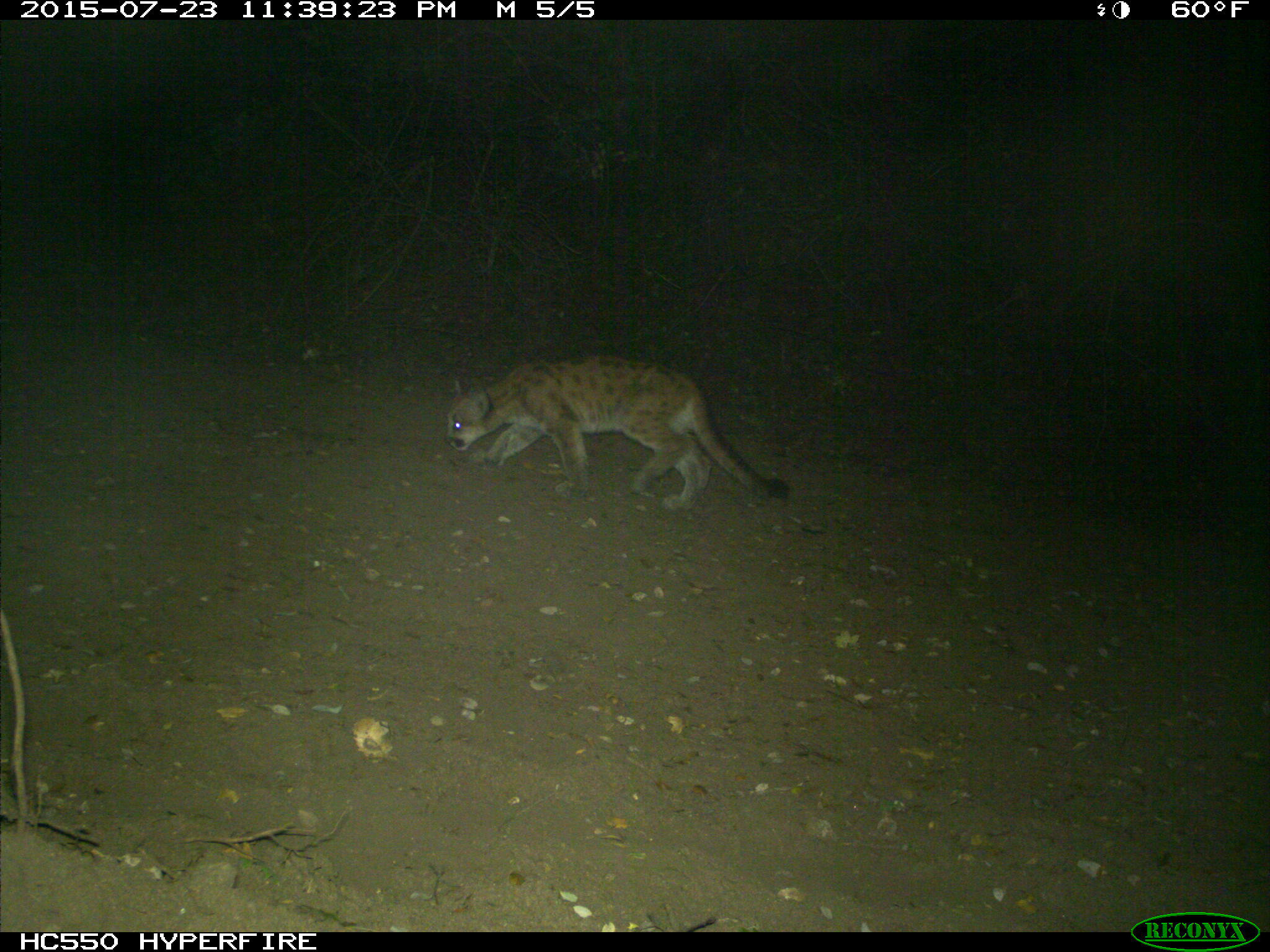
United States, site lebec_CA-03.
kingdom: Animalia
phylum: Chordata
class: Mammalia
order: Carnivora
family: Felidae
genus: Puma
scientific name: Puma concolor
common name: mountain lion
Puma concolor (mountain lion).